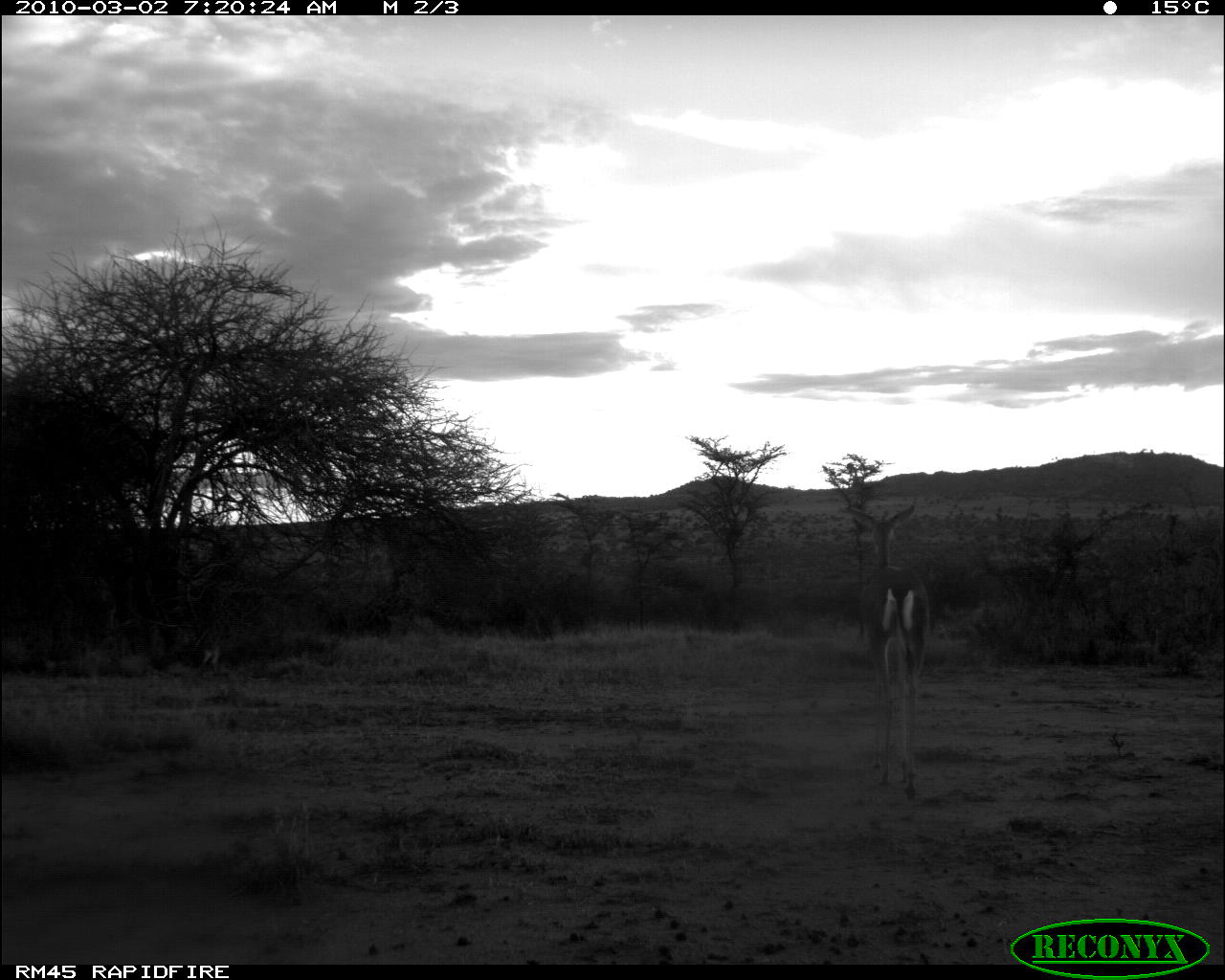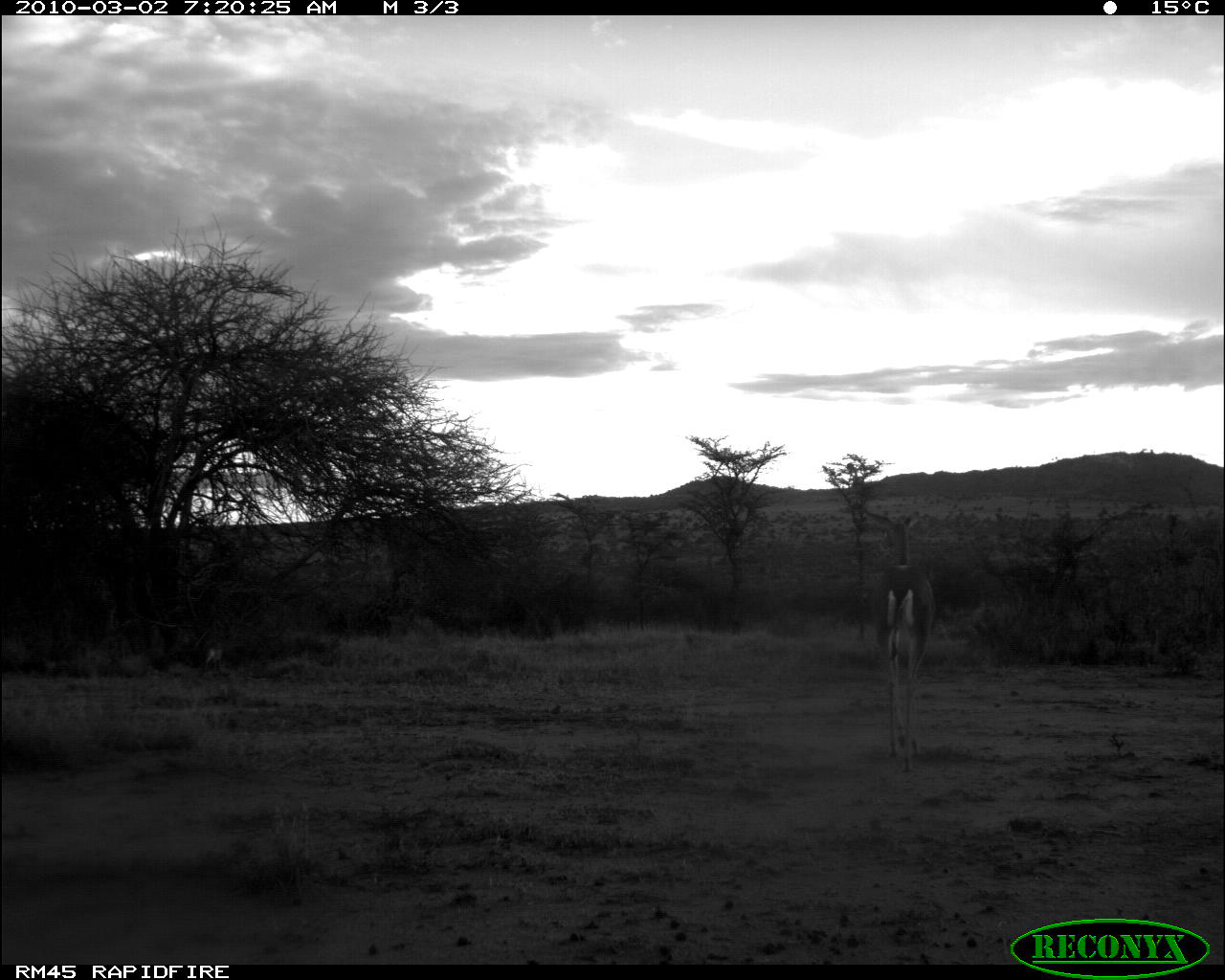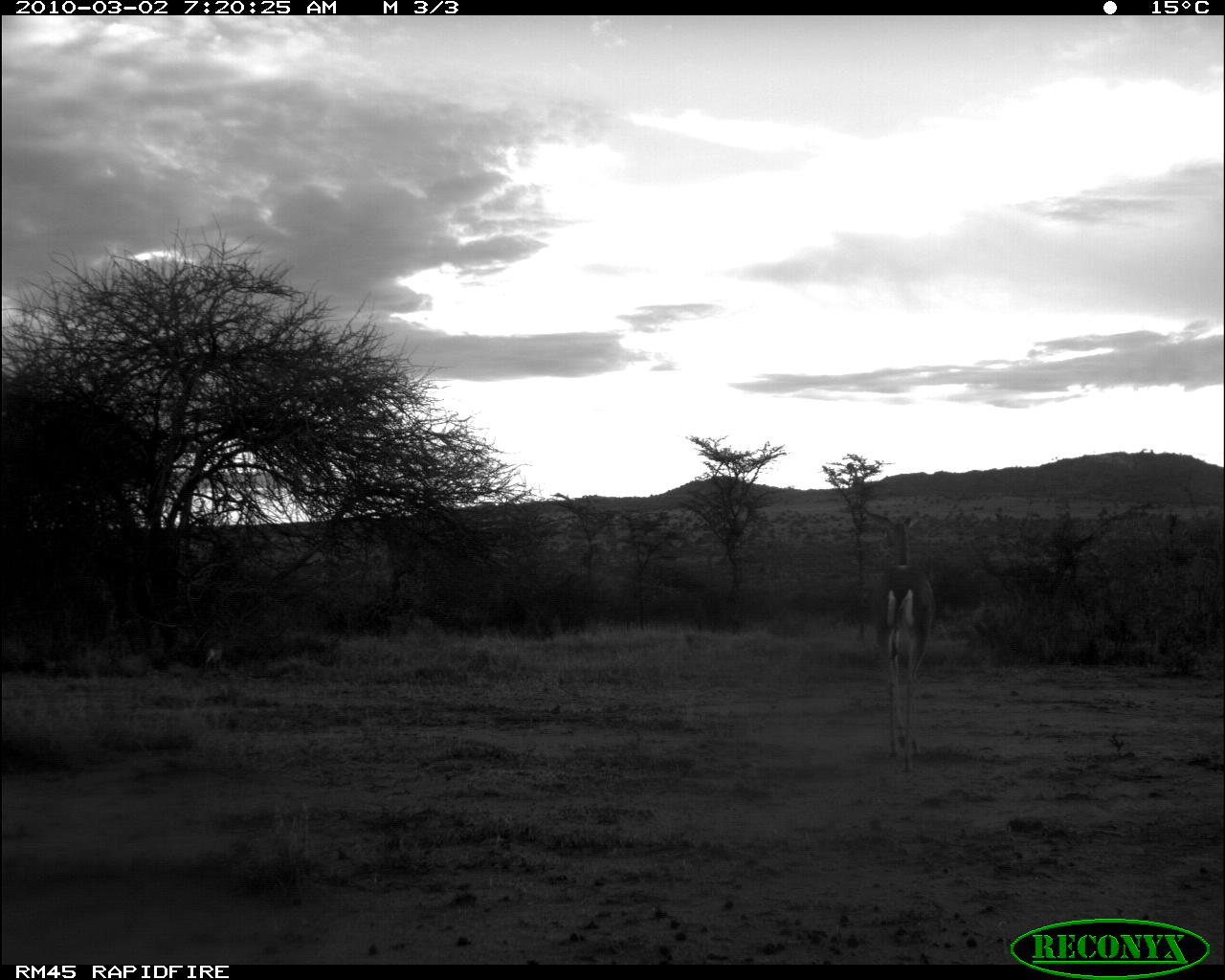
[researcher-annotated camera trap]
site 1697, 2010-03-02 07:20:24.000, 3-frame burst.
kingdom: Animalia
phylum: Chordata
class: Mammalia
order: Artiodactyla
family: Bovidae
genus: Madoqua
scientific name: Madoqua guentheri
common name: günther's dik-dik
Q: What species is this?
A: Madoqua guentheri (günther's dik-dik).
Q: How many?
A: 1.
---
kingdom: Animalia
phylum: Chordata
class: Mammalia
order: Artiodactyla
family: Bovidae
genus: Litocranius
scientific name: Litocranius walleri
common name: gerenuk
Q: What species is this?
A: Litocranius walleri (gerenuk).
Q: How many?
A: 1.